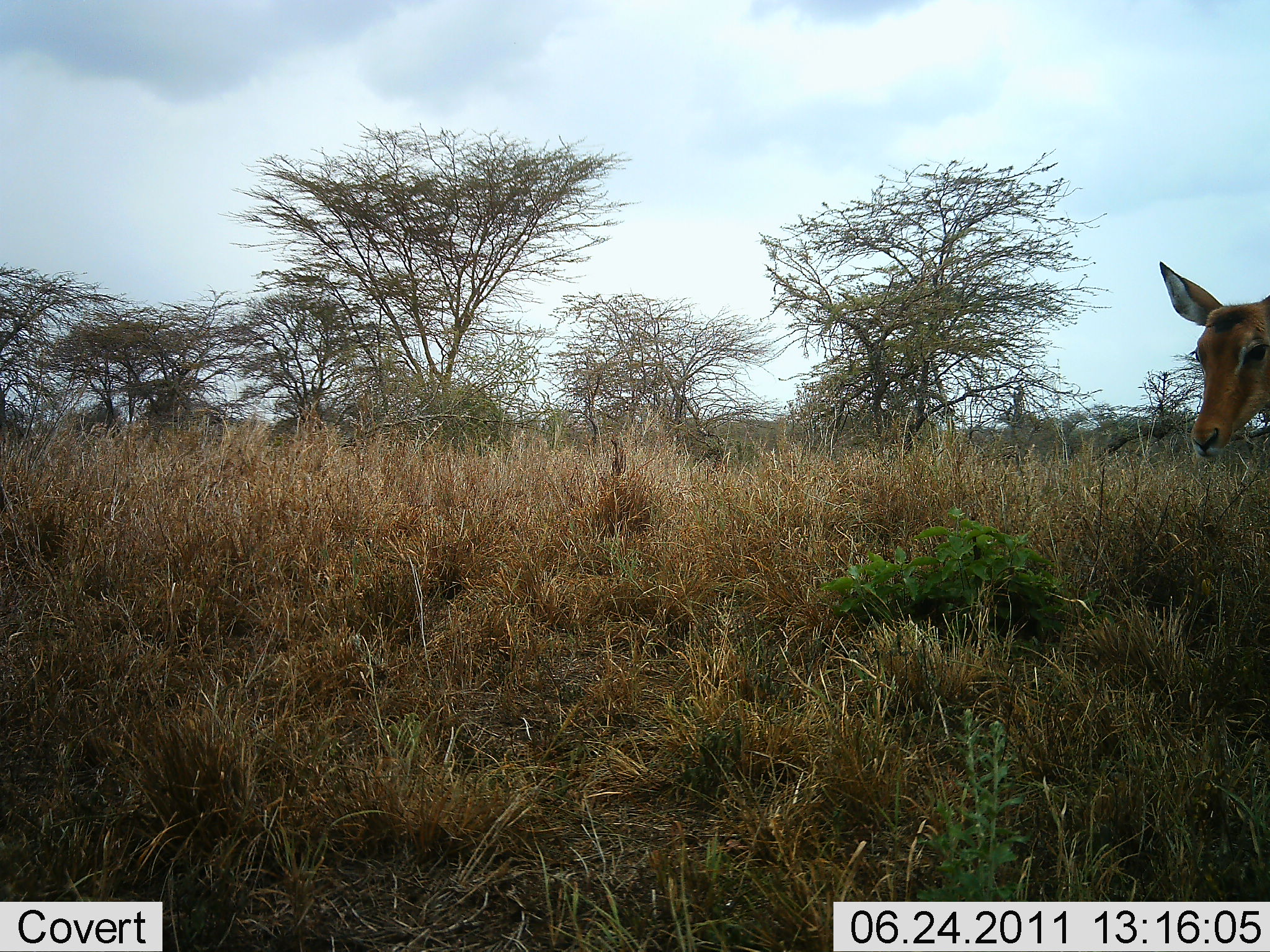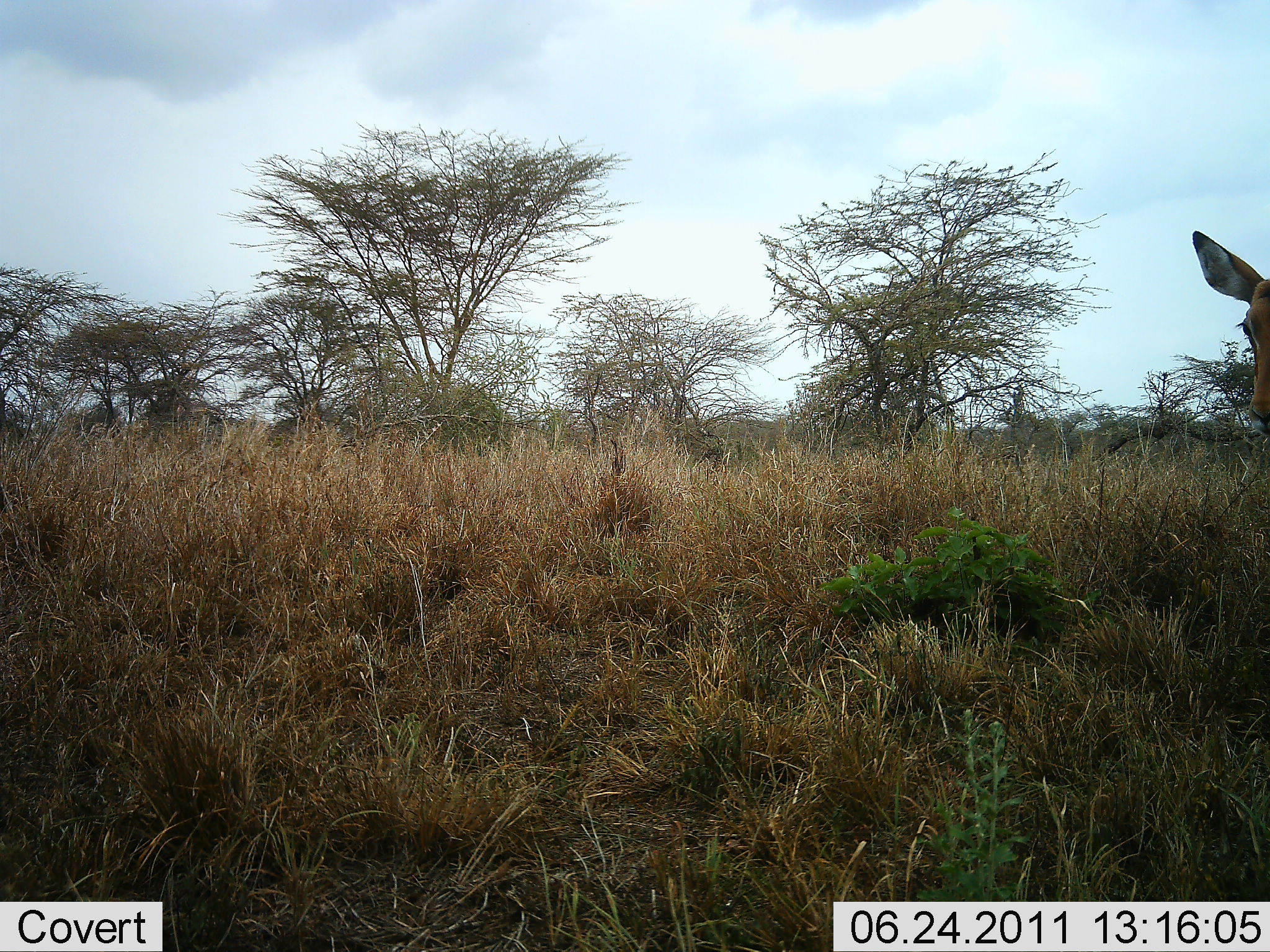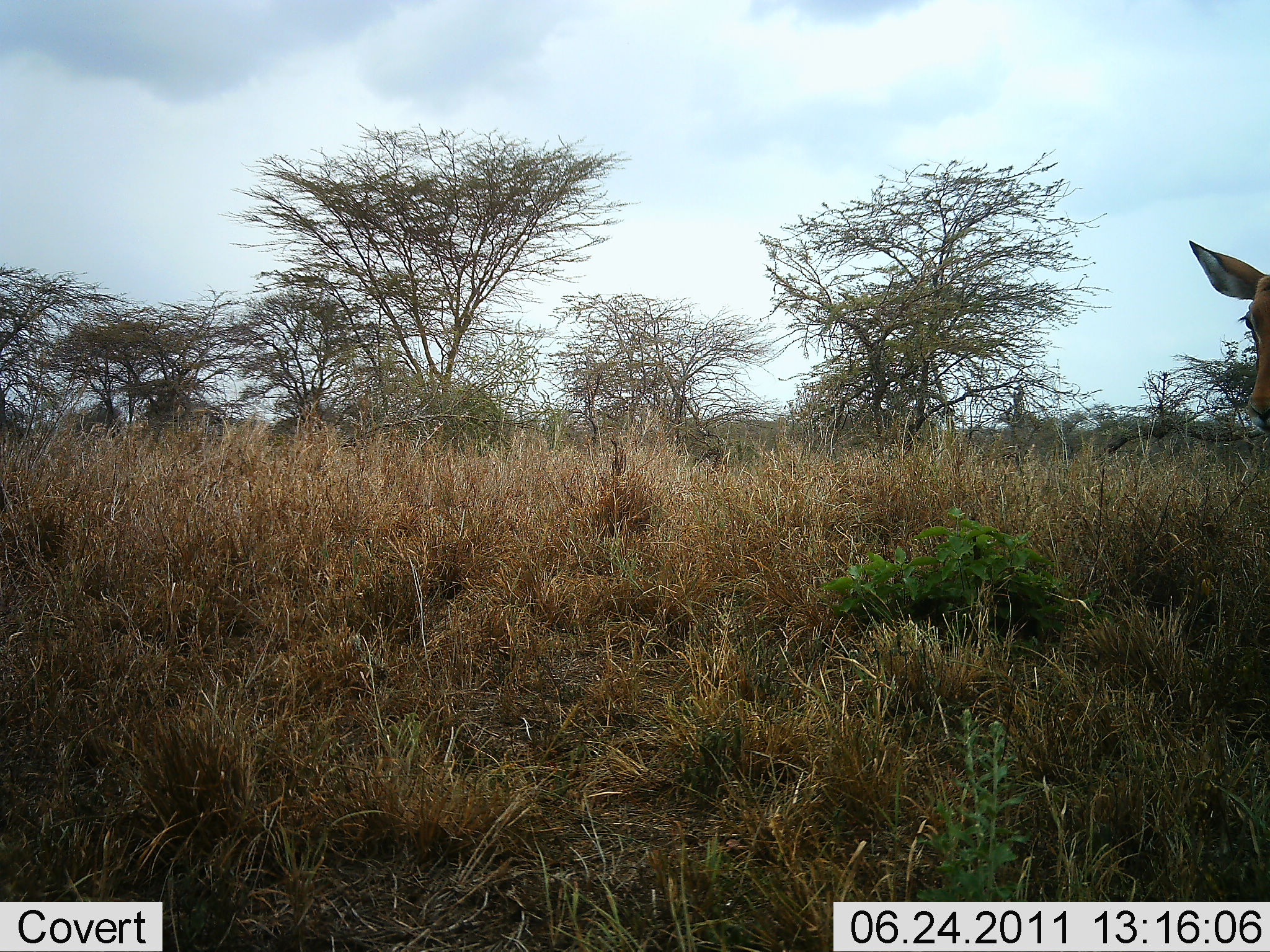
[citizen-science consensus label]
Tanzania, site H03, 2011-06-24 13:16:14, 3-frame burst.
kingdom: Animalia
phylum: Chordata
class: Mammalia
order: Artiodactyla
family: Bovidae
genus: Aepyceros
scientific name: Aepyceros melampus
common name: impala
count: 1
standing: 91%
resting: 0%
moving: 9%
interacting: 0%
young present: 0%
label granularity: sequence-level